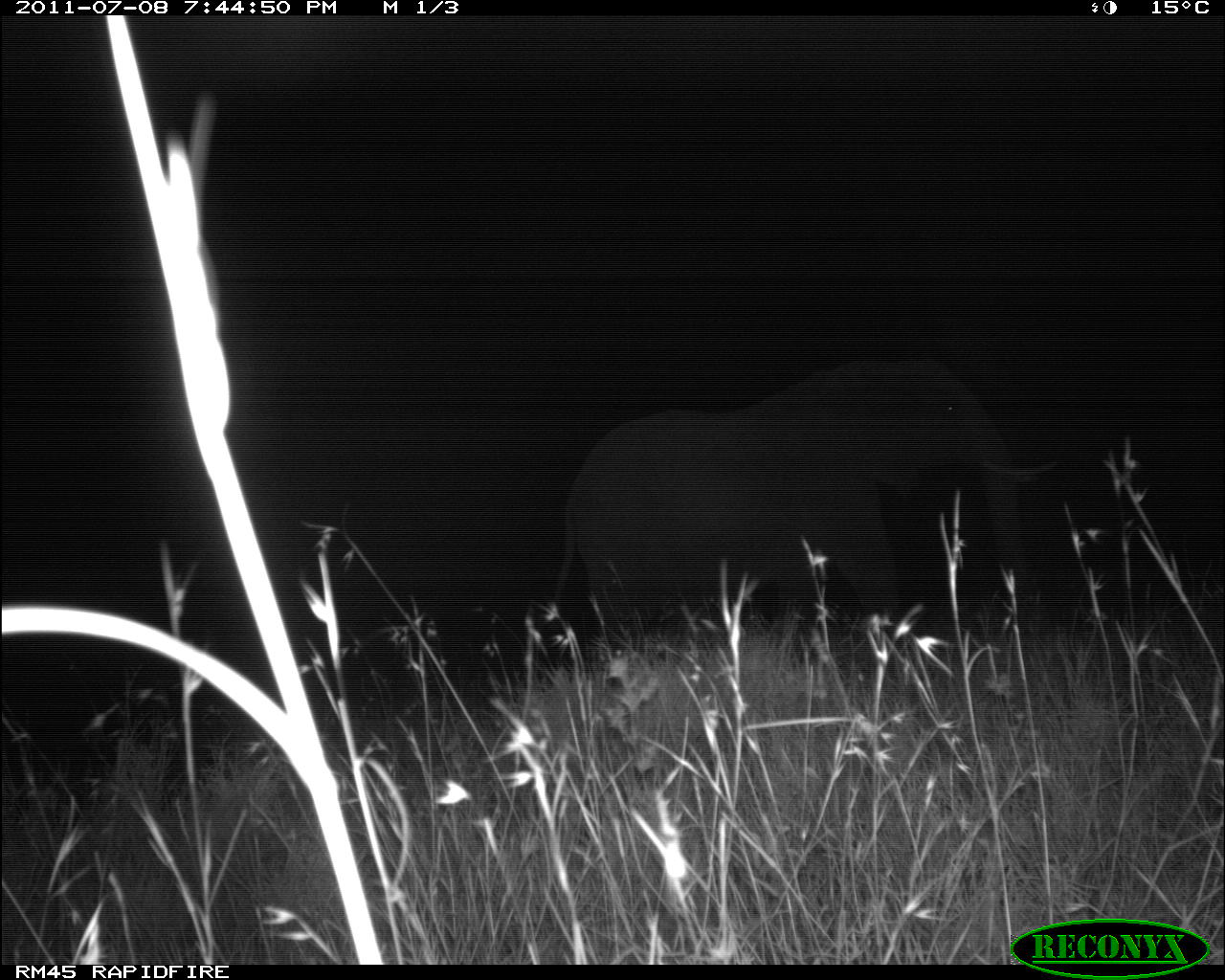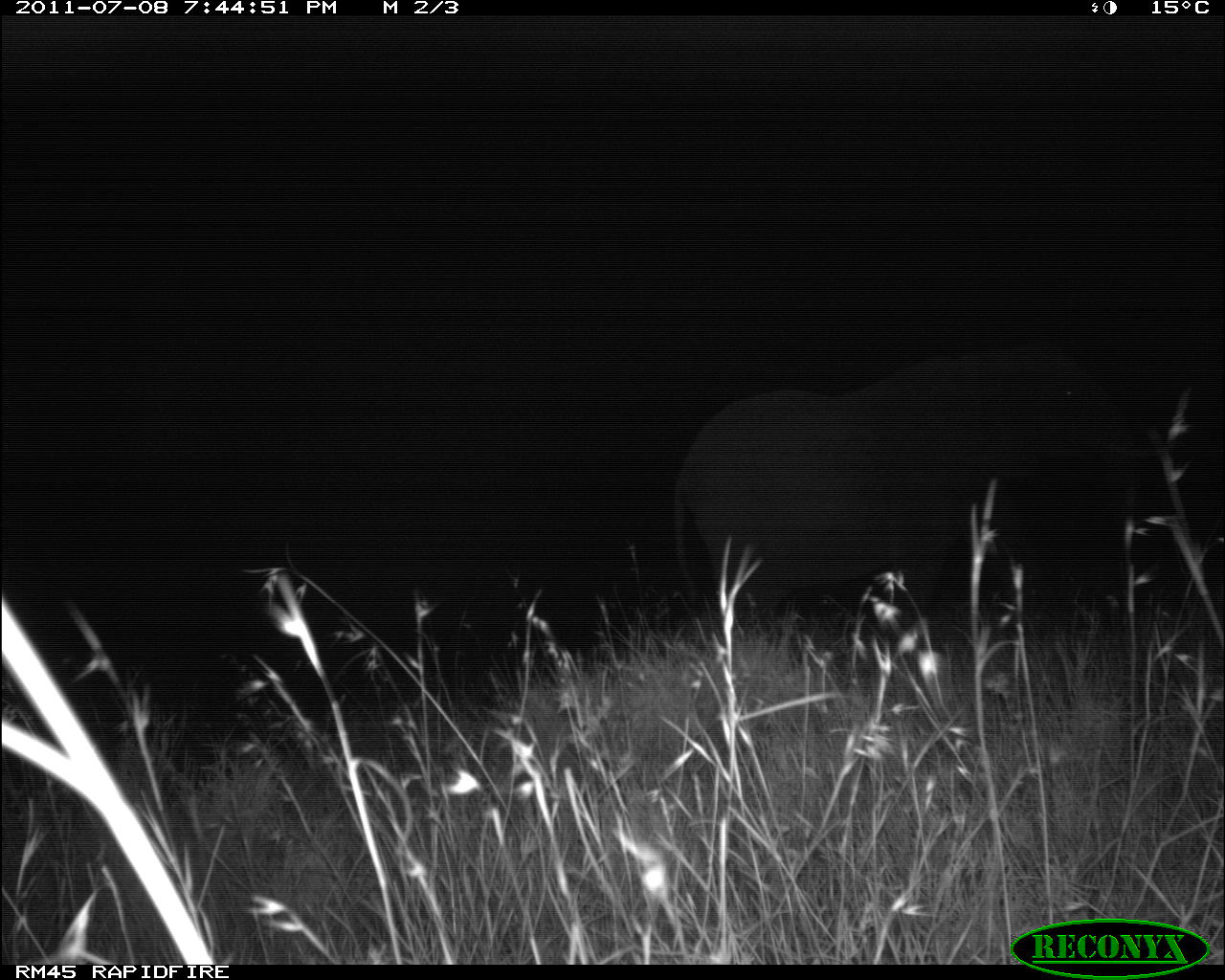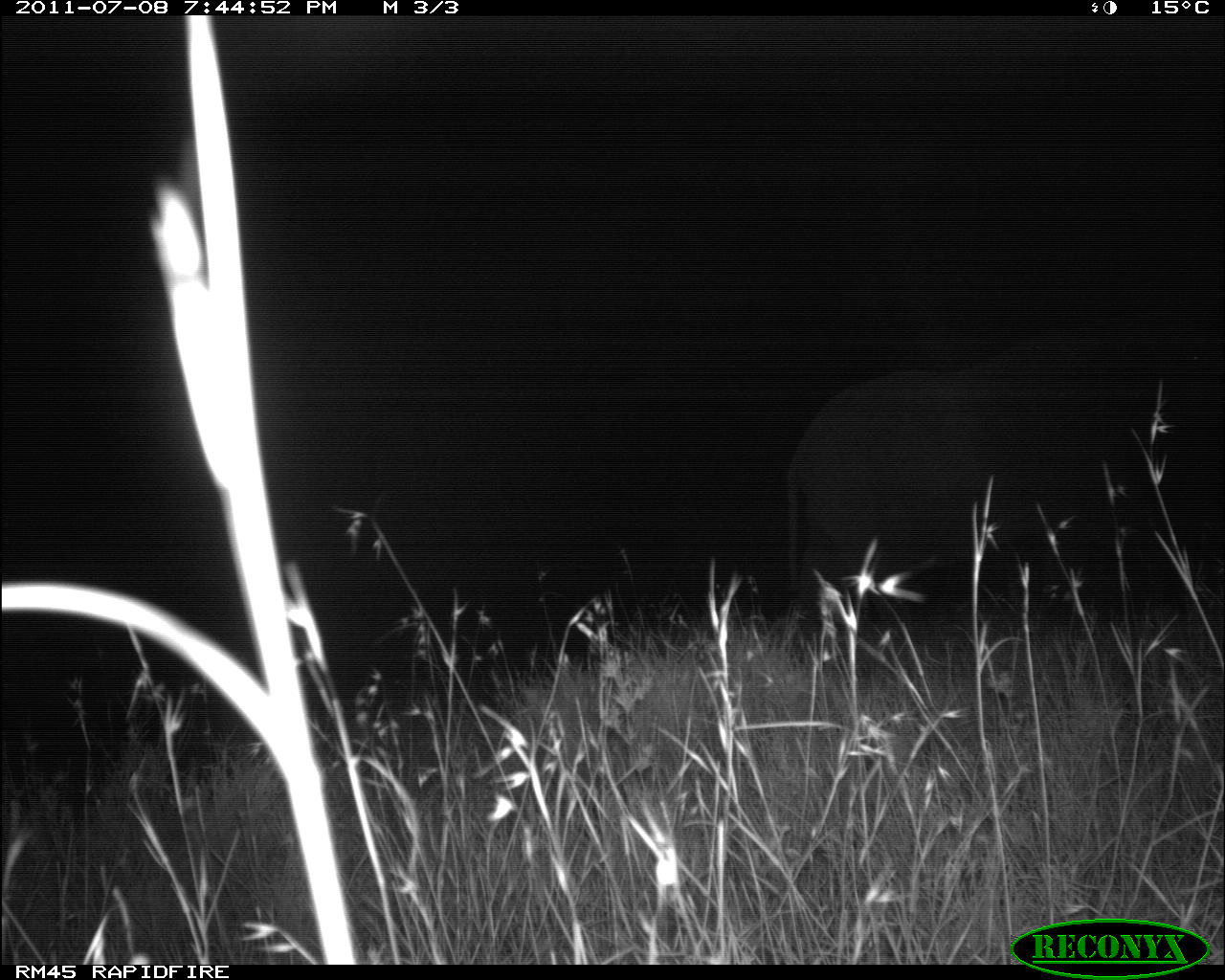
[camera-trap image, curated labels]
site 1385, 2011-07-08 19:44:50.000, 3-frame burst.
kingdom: Animalia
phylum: Chordata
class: Mammalia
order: Proboscidea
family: Elephantidae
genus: Loxodonta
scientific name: Loxodonta africana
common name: african bush elephant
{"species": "Loxodonta africana (african bush elephant)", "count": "1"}